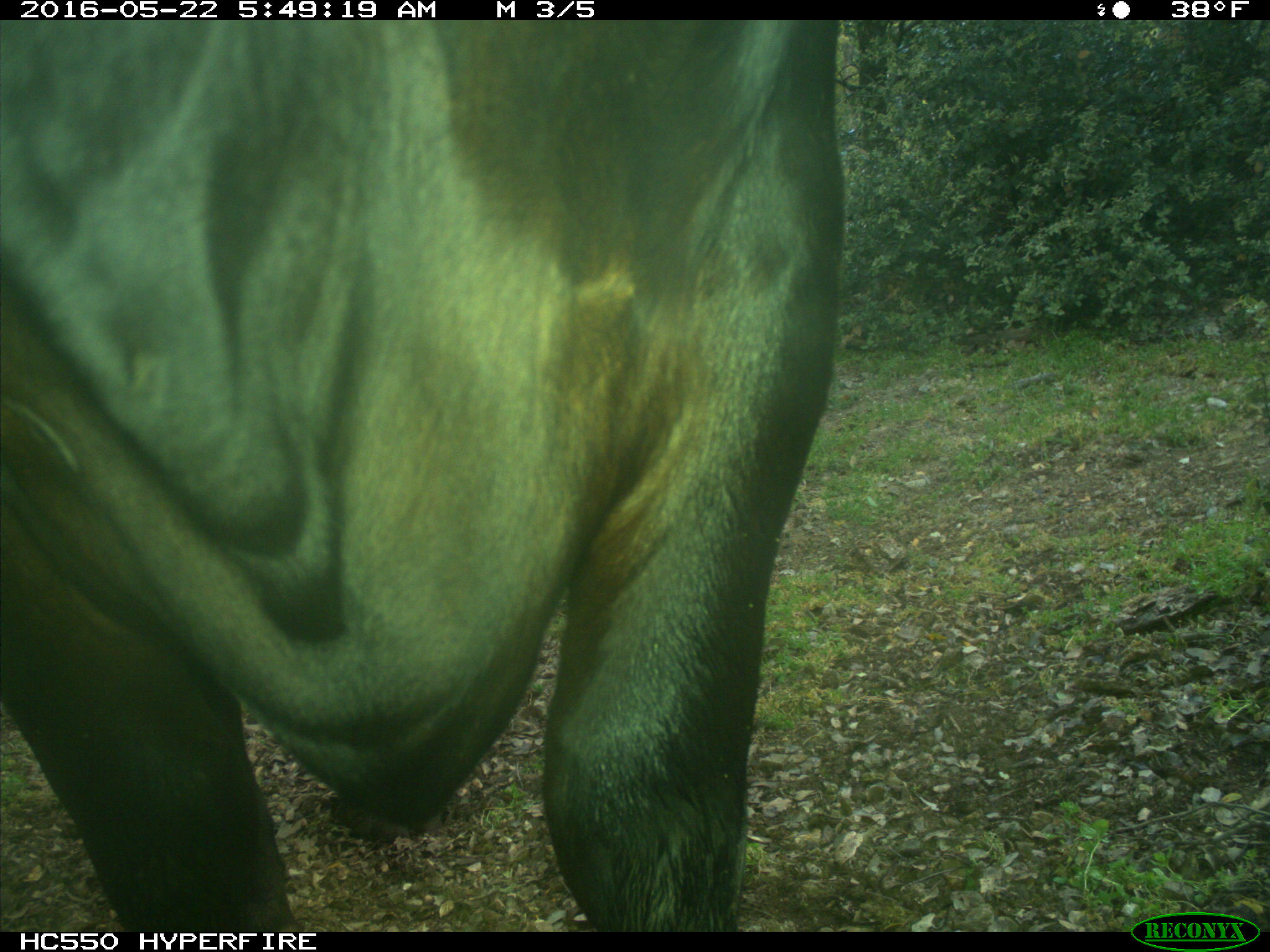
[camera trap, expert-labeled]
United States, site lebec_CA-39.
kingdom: Animalia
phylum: Chordata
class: Mammalia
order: Artiodactyla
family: Bovidae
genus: Bos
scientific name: Bos taurus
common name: domestic cow